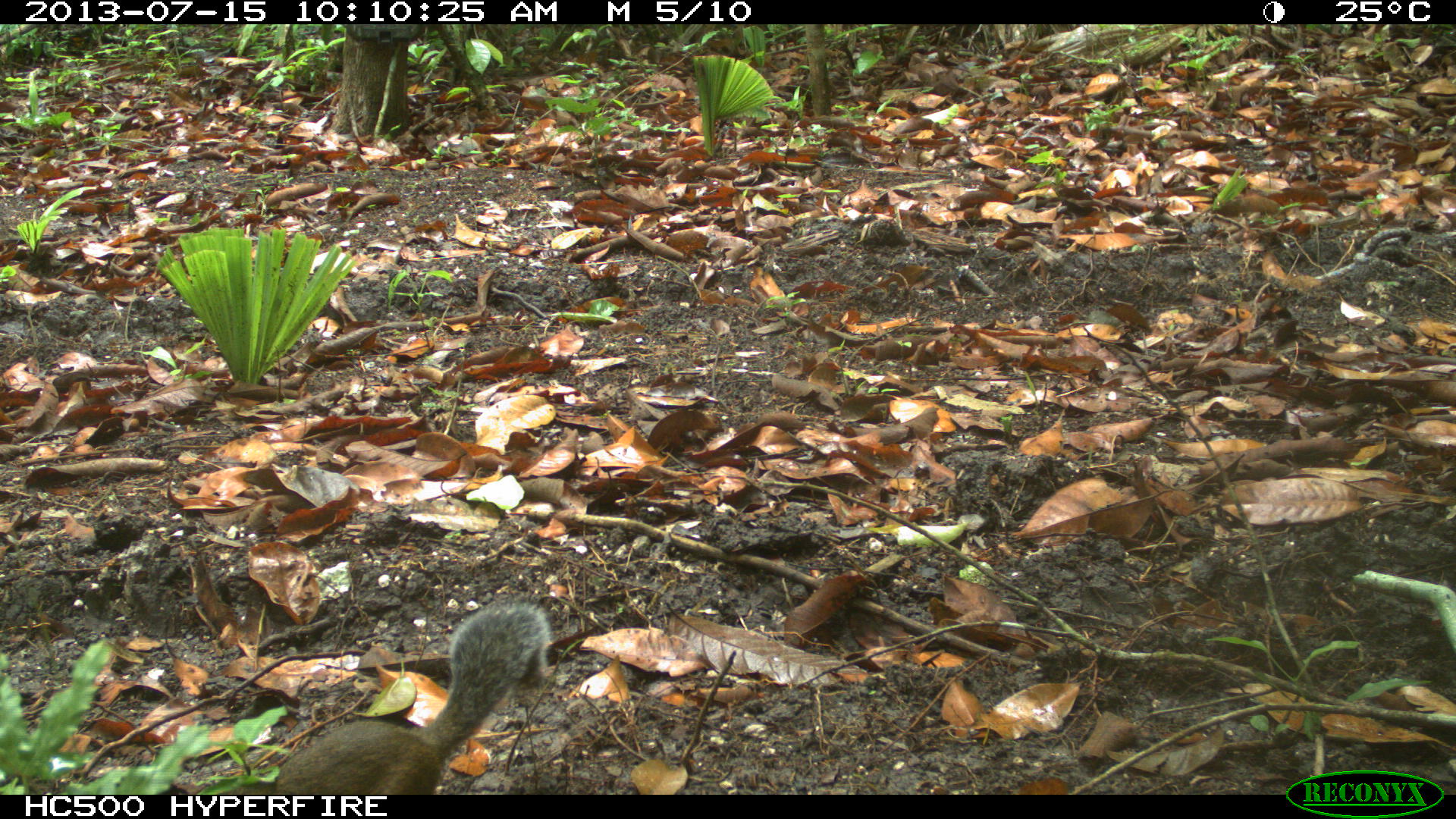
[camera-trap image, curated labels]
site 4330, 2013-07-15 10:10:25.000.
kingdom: Animalia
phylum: Chordata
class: Mammalia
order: Rodentia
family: Sciuridae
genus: Sciurus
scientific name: Sciurus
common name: squirrel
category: sciurus sp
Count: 1.